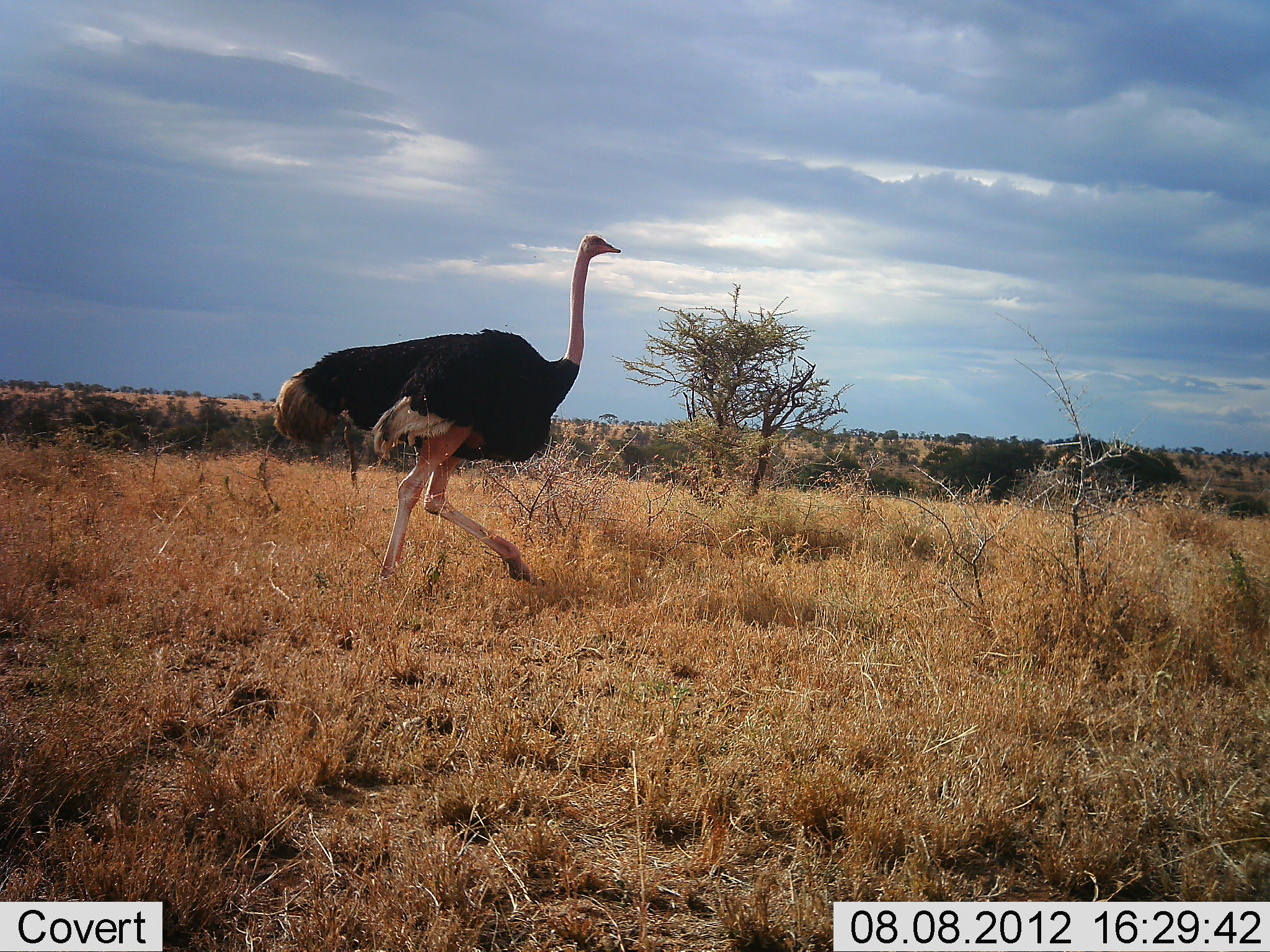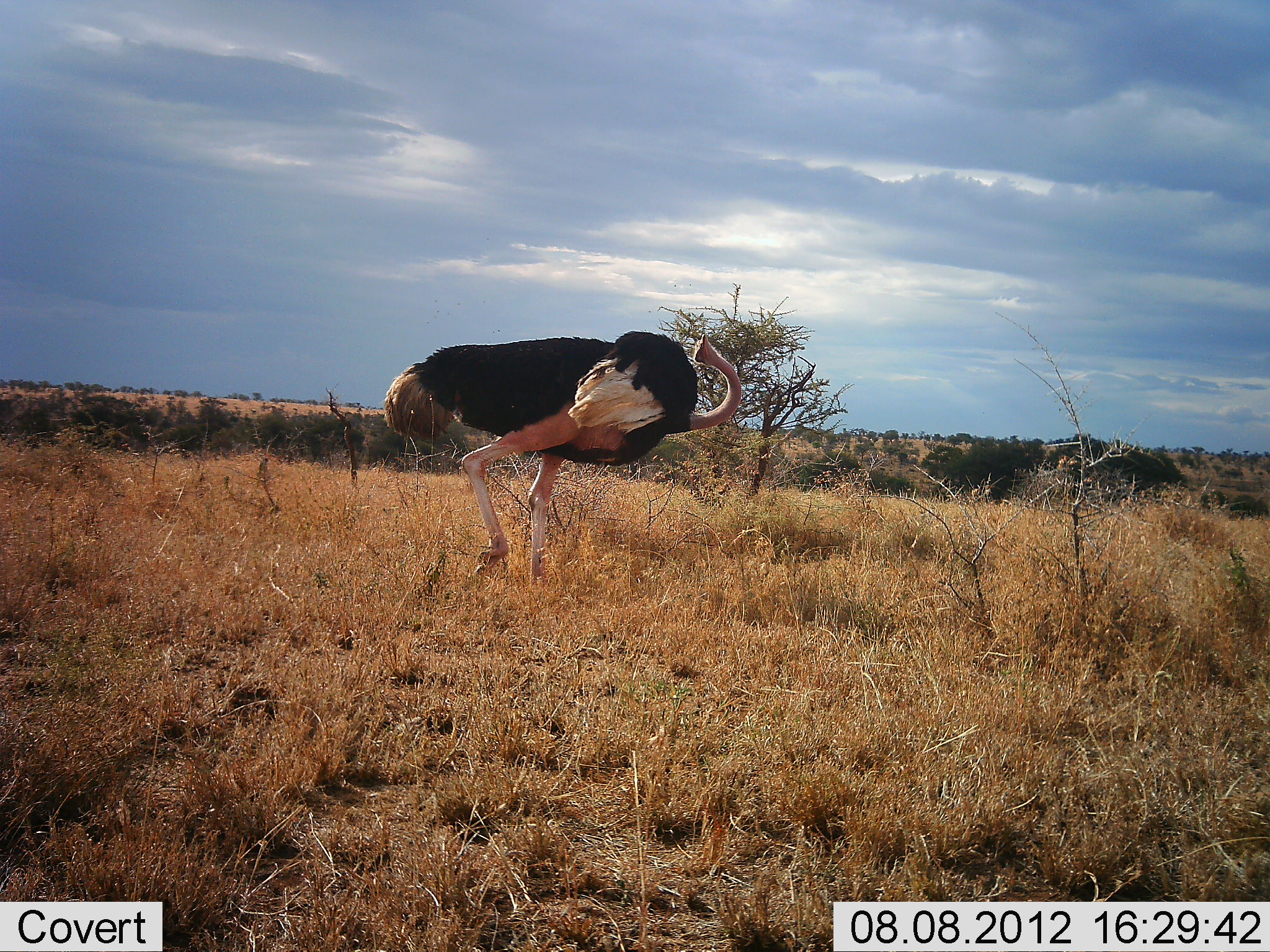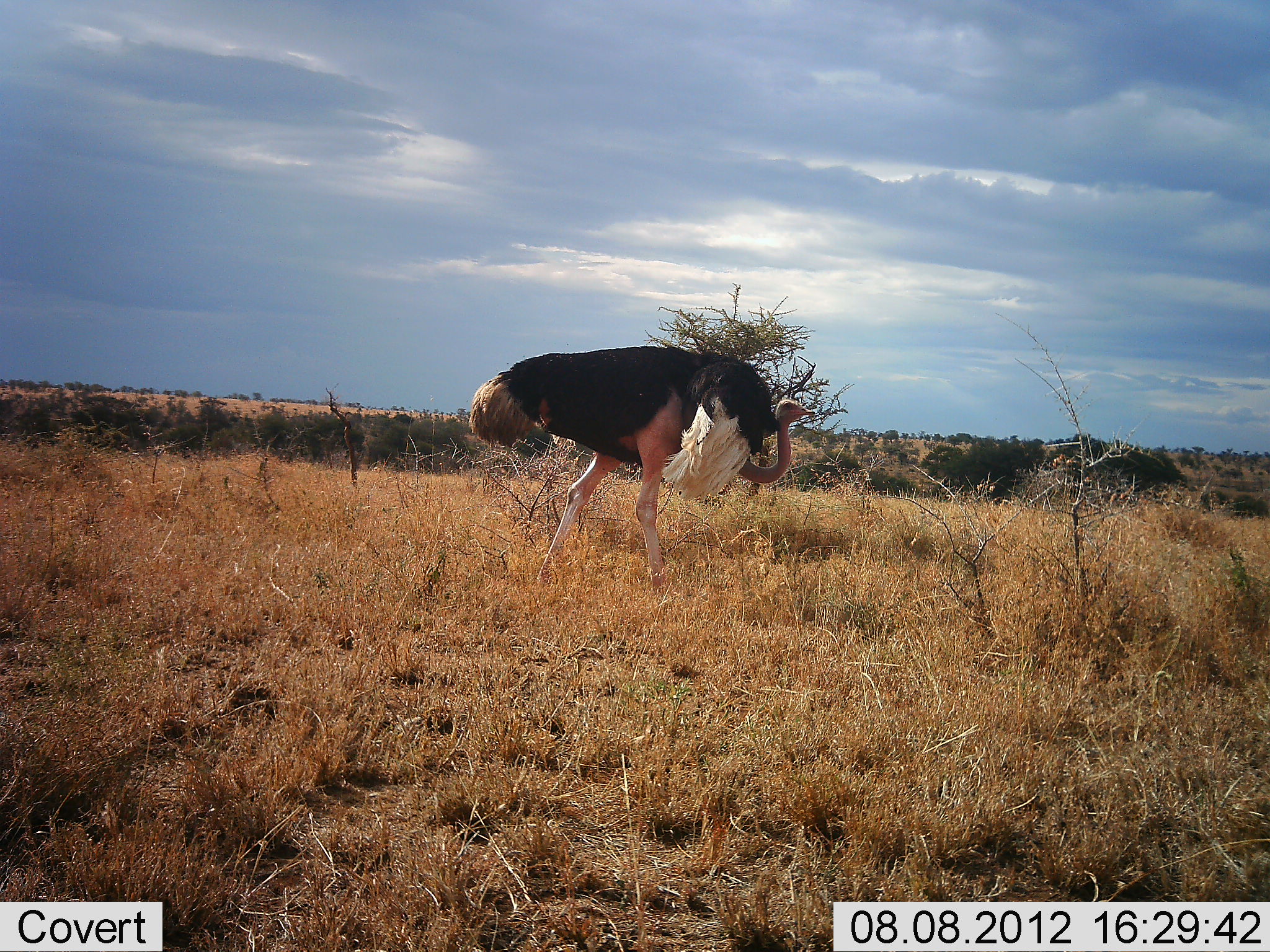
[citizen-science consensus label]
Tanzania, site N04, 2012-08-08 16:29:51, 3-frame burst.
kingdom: Animalia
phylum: Chordata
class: Aves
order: Struthioniformes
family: Struthionidae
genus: Struthio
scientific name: Struthio camelus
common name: ostrich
Ostrich (Struthio camelus), count 1. Behavior (volunteer vote fractions): standing 0%, resting 0%, moving 100%, interacting 0%. Young present (vote fraction): 0%. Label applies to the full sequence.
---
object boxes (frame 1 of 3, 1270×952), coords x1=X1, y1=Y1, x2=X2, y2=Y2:
animal: x1=273, y1=234, x2=621, y2=591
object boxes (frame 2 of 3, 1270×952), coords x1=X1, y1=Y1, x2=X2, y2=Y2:
animal: x1=384, y1=329, x2=742, y2=586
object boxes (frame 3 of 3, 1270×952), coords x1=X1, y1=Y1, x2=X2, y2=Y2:
animal: x1=468, y1=345, x2=815, y2=595